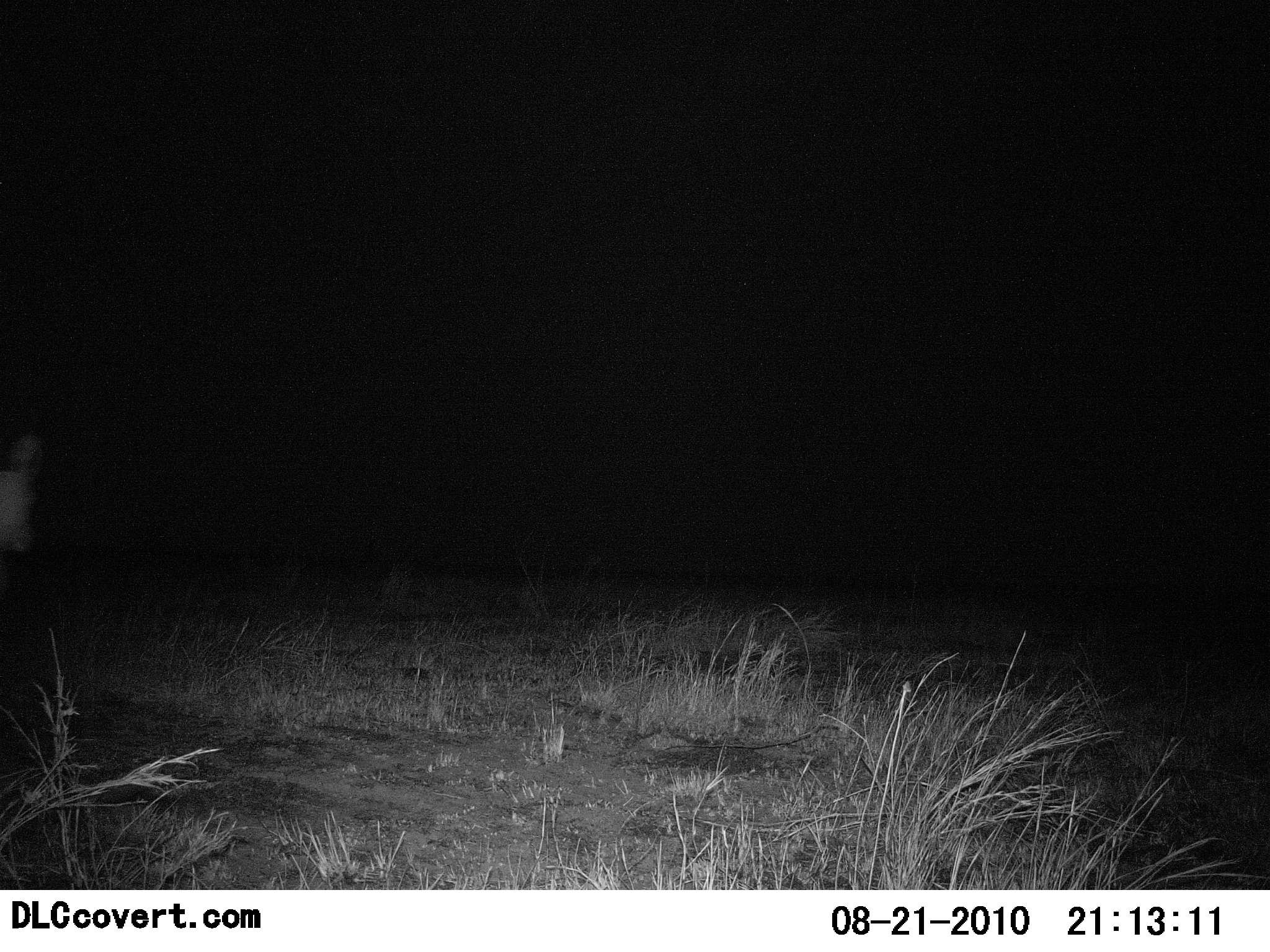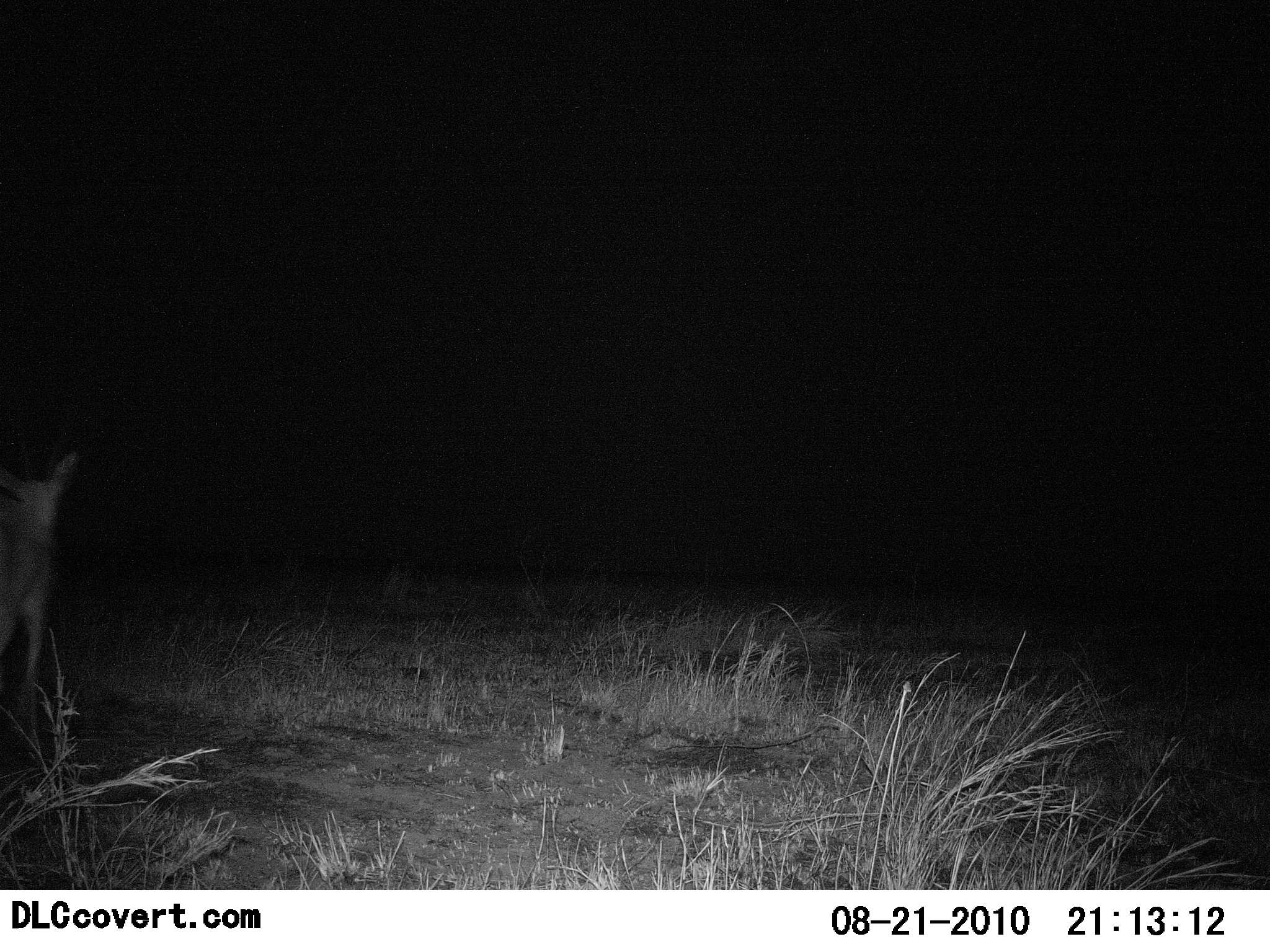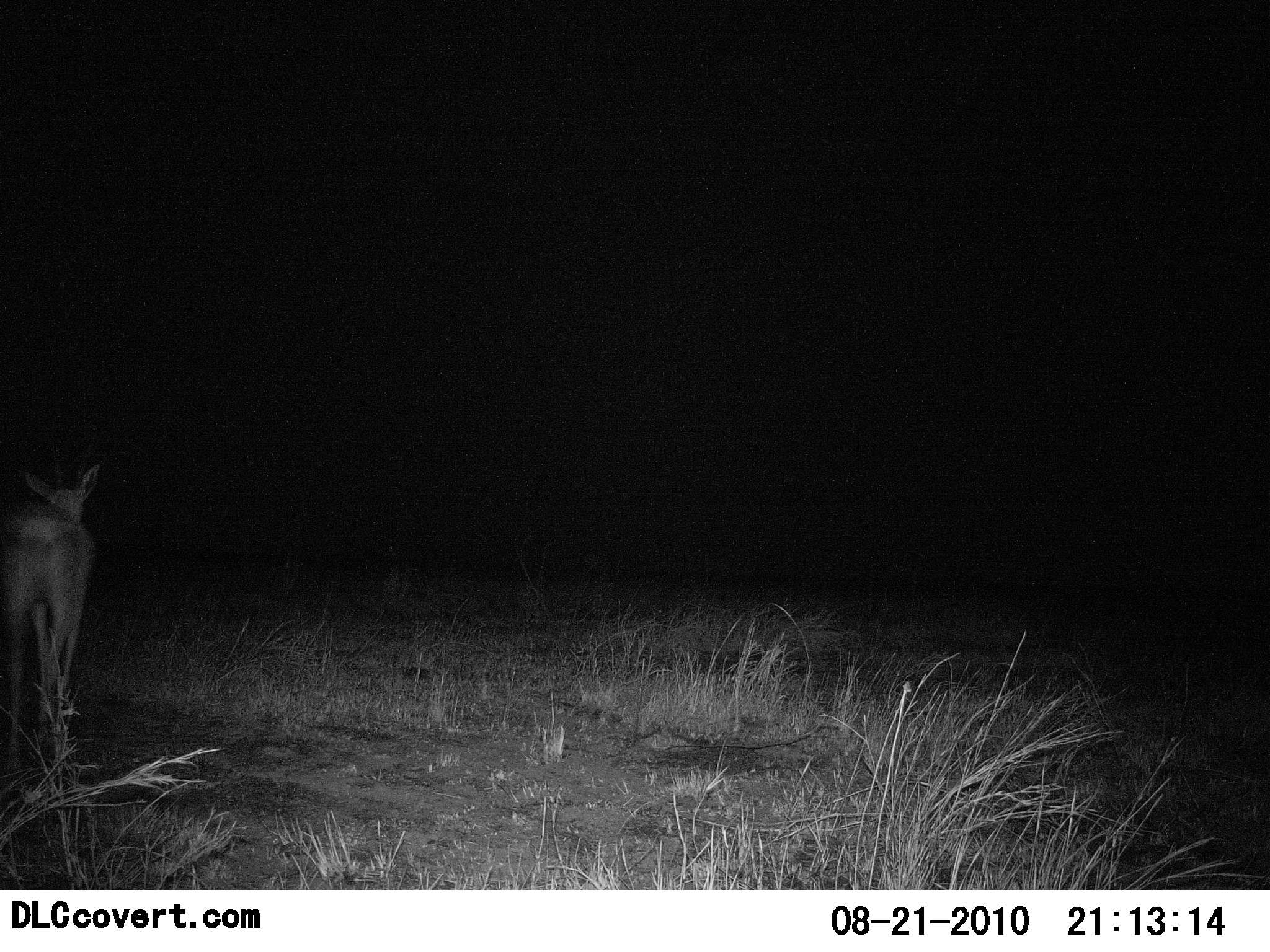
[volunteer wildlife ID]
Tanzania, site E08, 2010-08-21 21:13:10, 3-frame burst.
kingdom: Animalia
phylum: Chordata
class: Mammalia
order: Artiodactyla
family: Bovidae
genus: Nanger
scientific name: Nanger granti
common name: grant's gazelle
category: gazellegrants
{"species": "gazellegrants (grant's gazelle) (Nanger granti)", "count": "1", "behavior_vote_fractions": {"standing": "0%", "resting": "0%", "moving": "100%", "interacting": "0%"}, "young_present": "12%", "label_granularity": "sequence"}